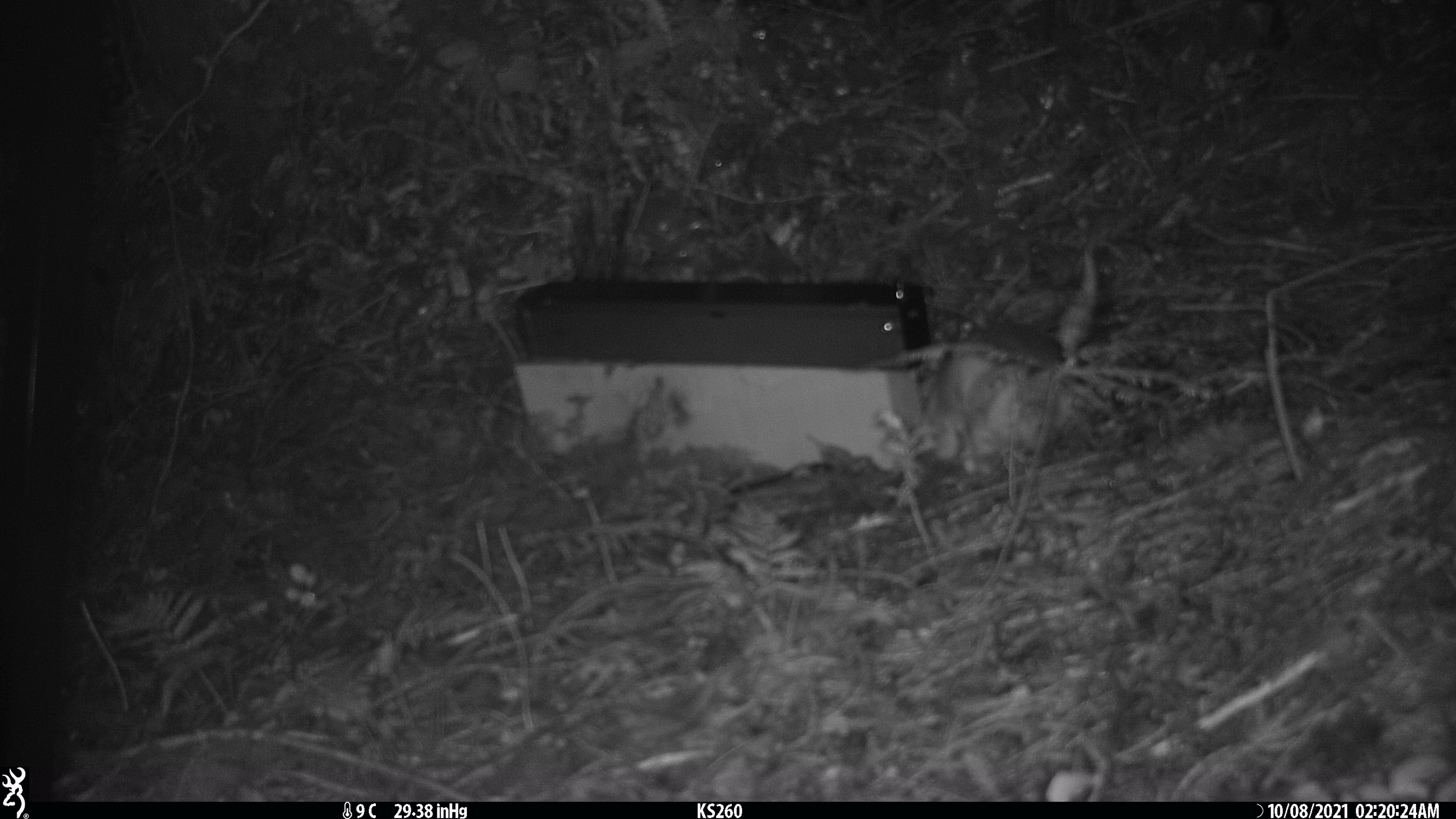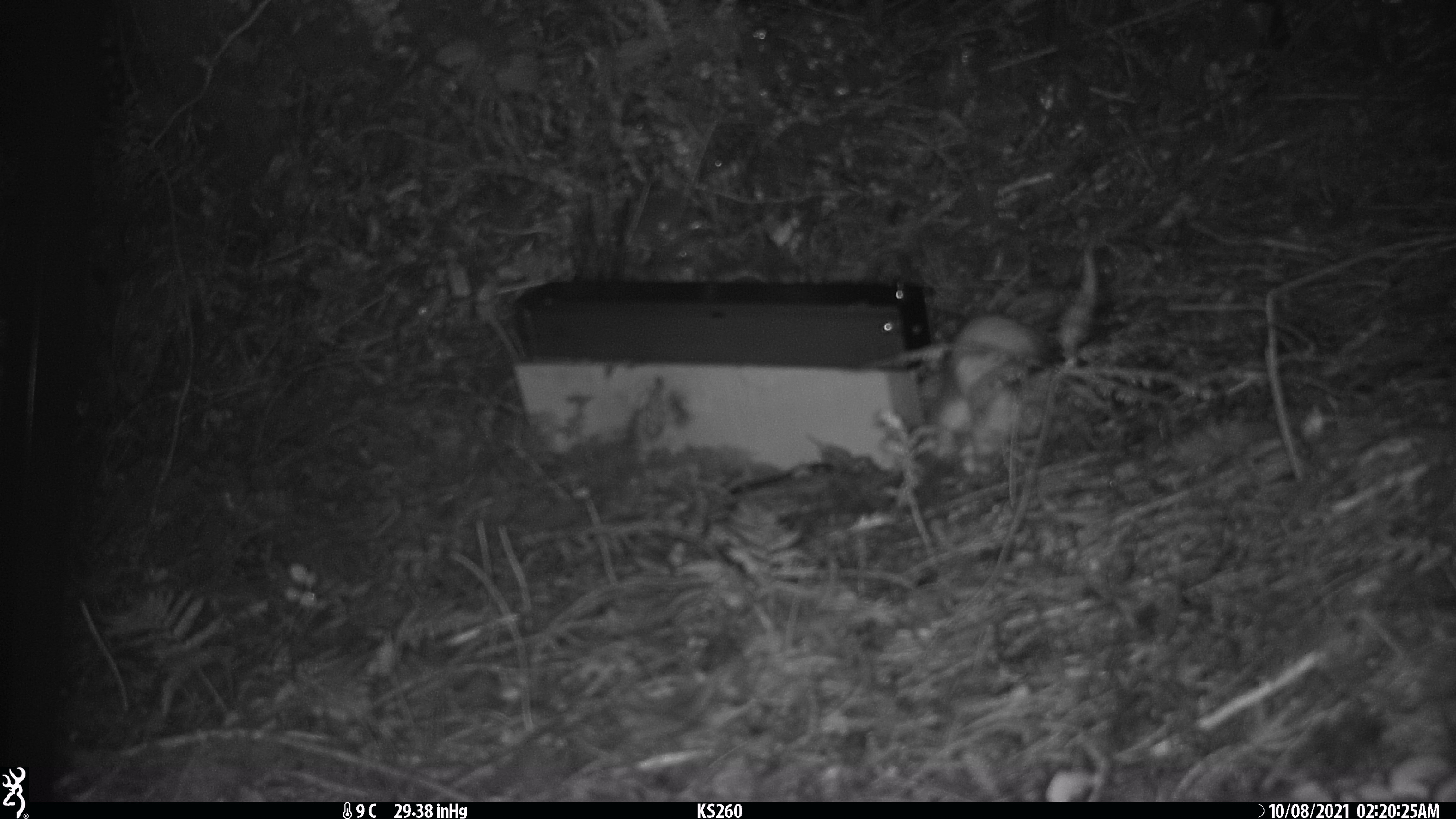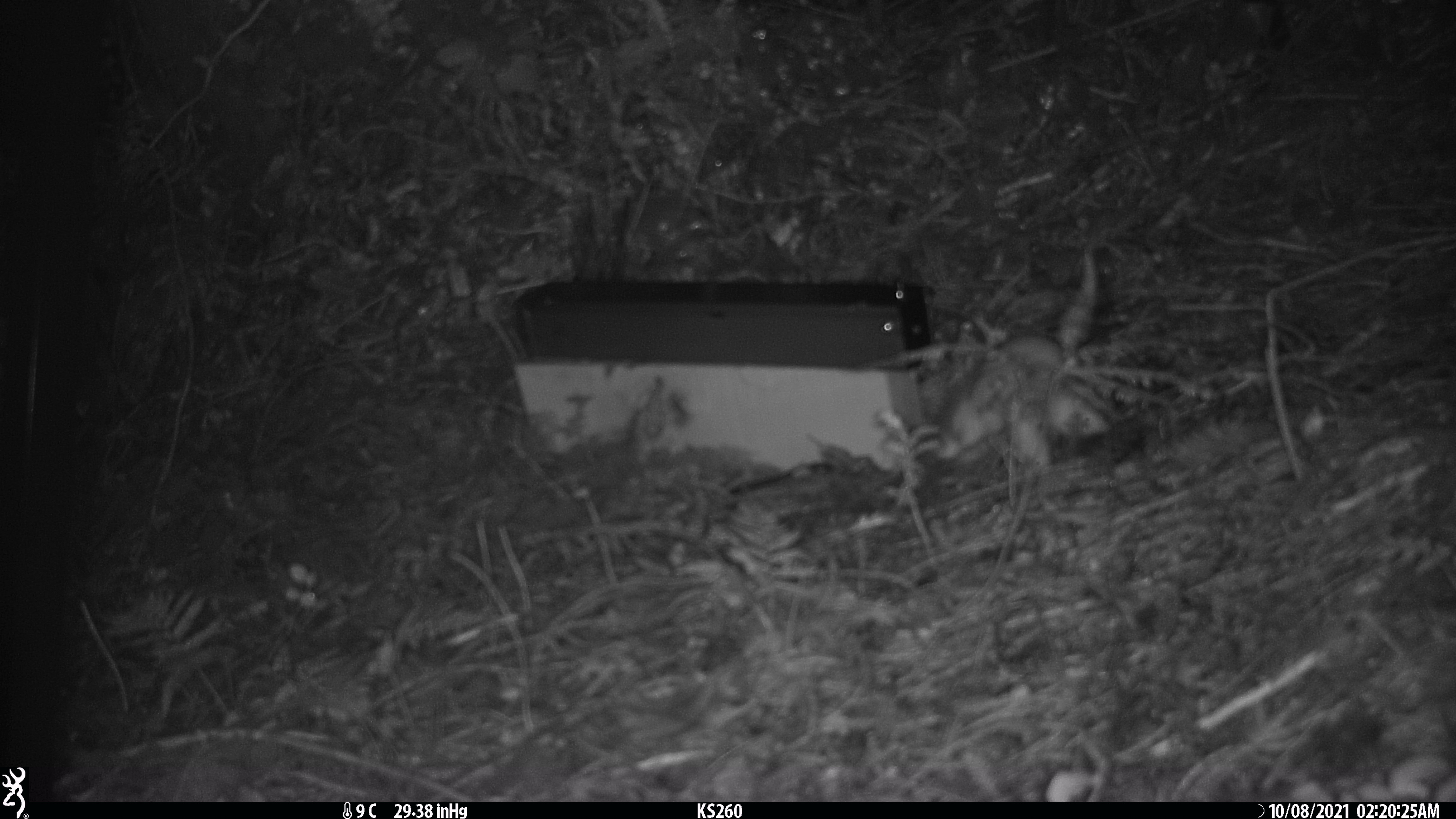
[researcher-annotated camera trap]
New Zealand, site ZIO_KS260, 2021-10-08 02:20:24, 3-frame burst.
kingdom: Animalia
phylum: Chordata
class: Mammalia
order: Carnivora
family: Mustelidae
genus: Mustela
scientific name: Mustela erminea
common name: stoat